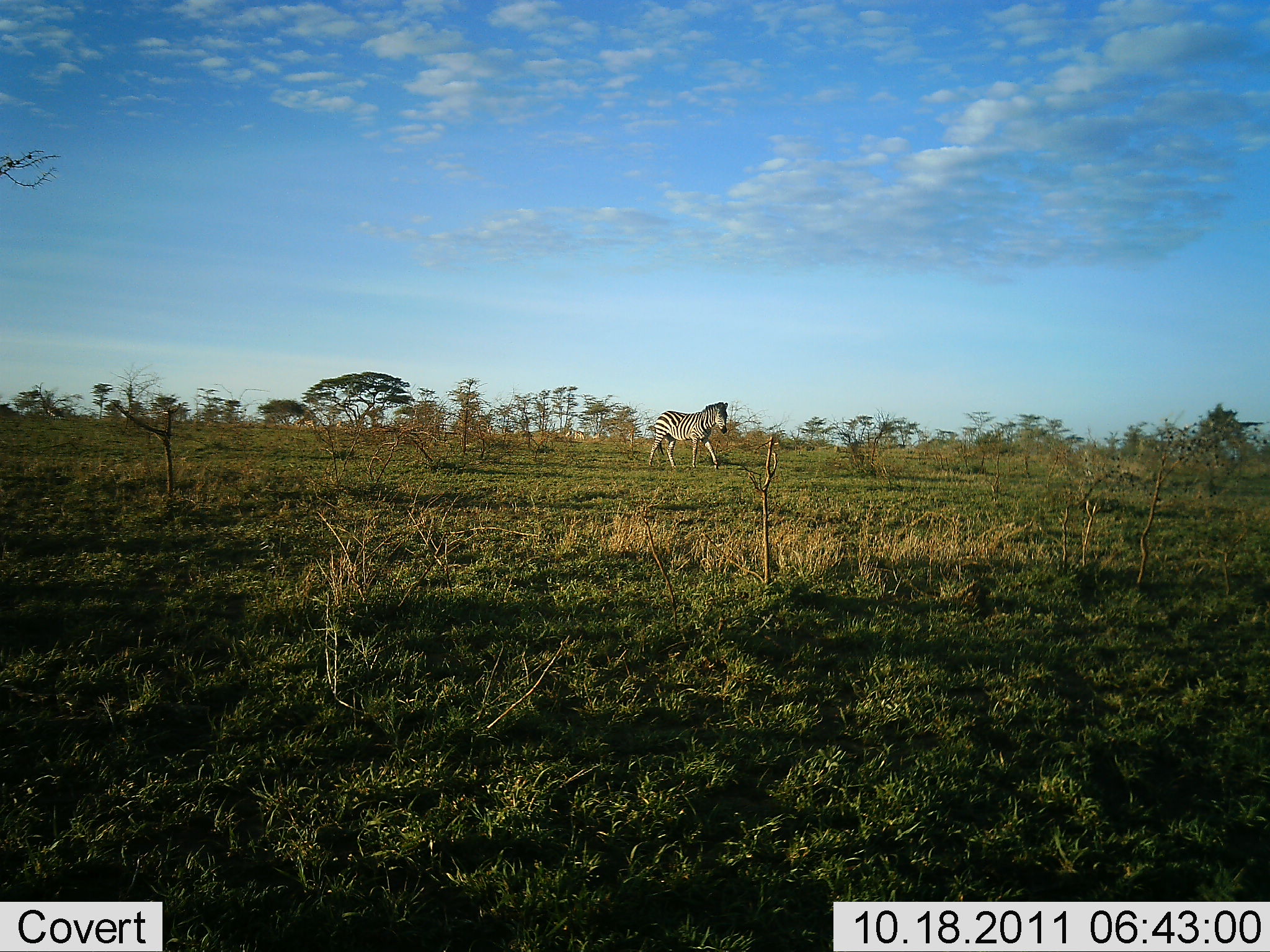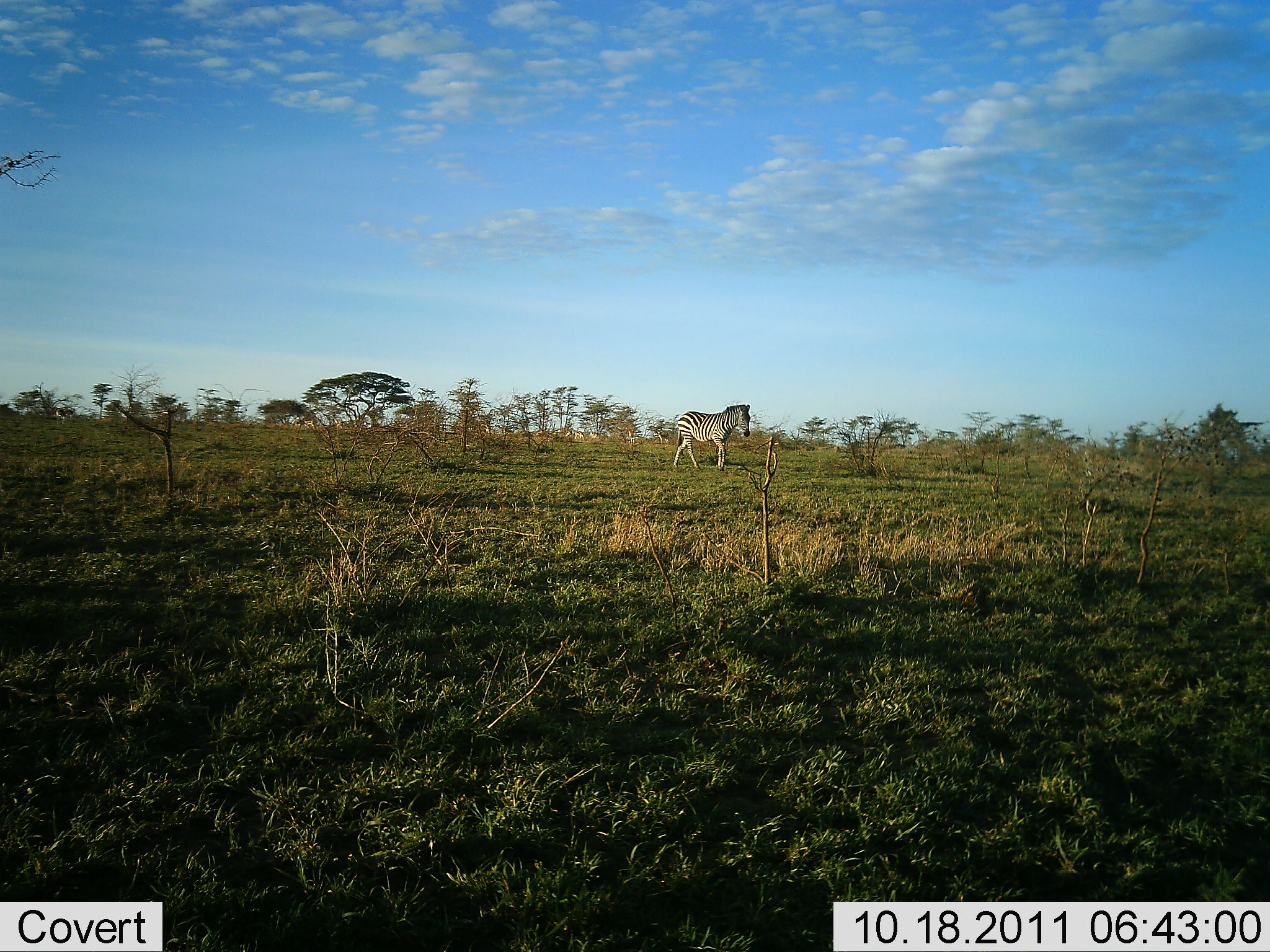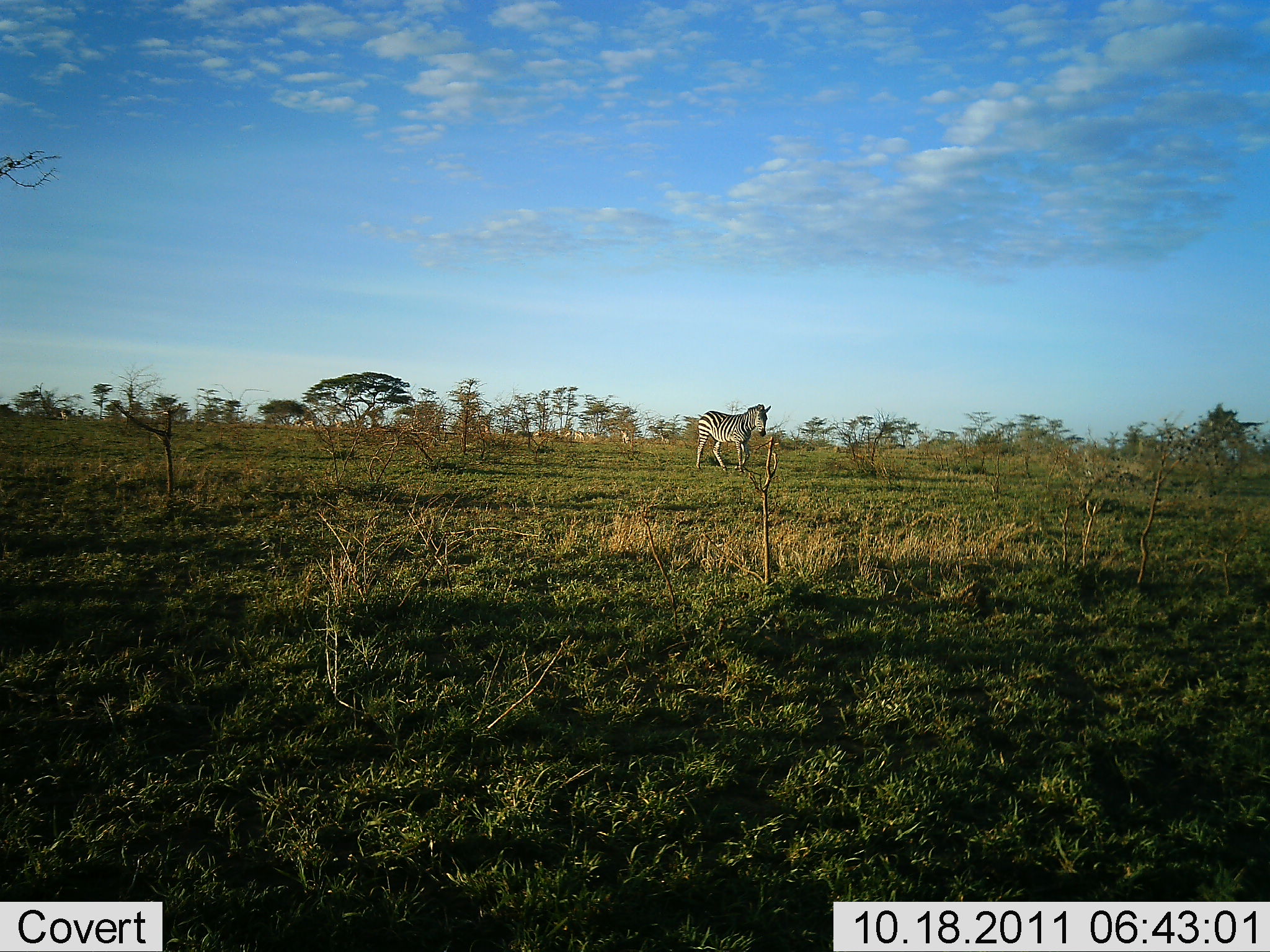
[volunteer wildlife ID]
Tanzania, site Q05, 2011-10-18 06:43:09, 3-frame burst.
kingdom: Animalia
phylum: Chordata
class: Mammalia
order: Perissodactyla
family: Equidae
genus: Equus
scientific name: Equus quagga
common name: plains zebra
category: zebra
Zebra (plains zebra) (Equus quagga), count 1. Behavior (volunteer vote fractions): standing 9%, resting 0%, moving 100%, interacting 0%. Young present (vote fraction): 0%. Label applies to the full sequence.